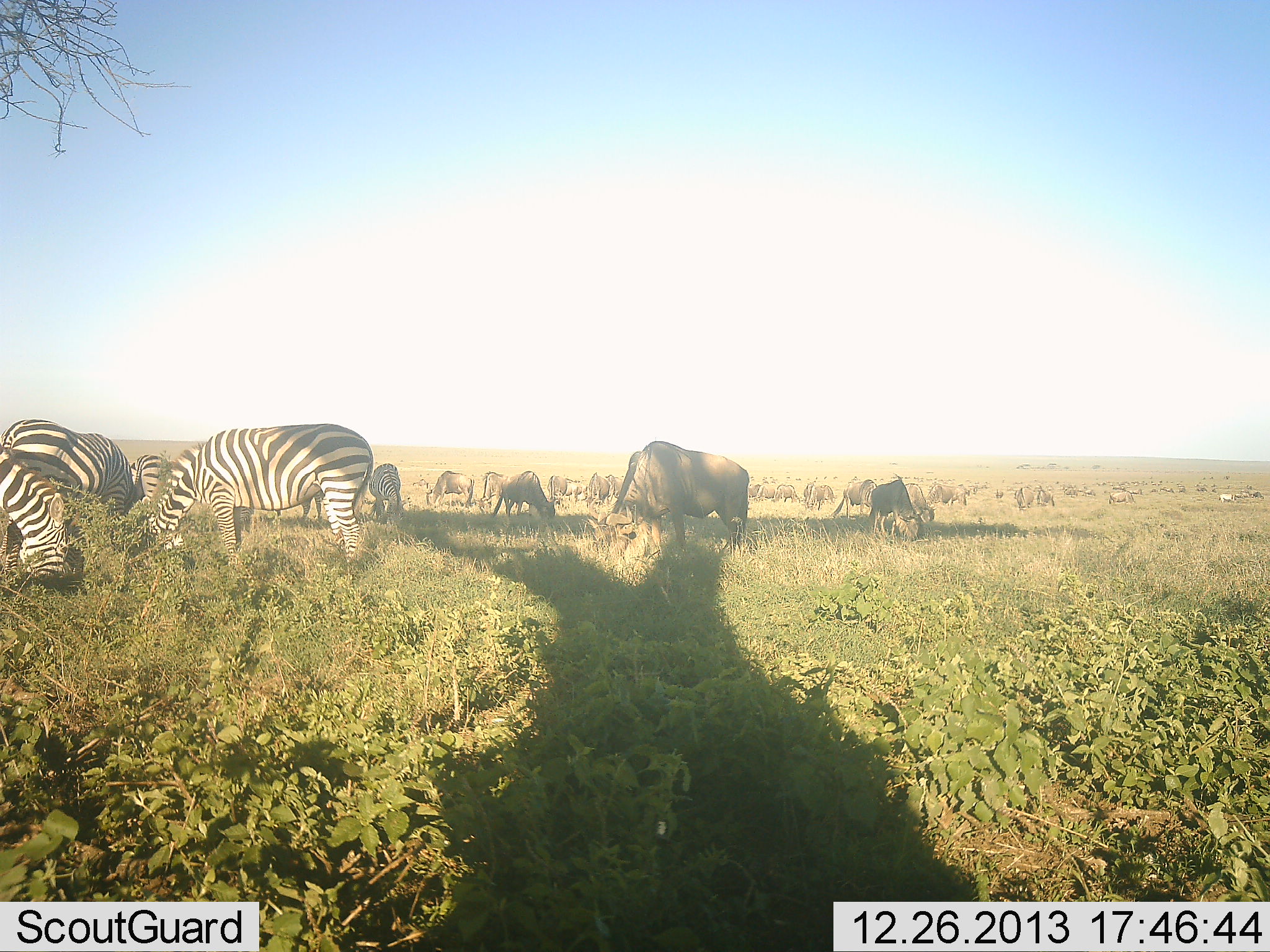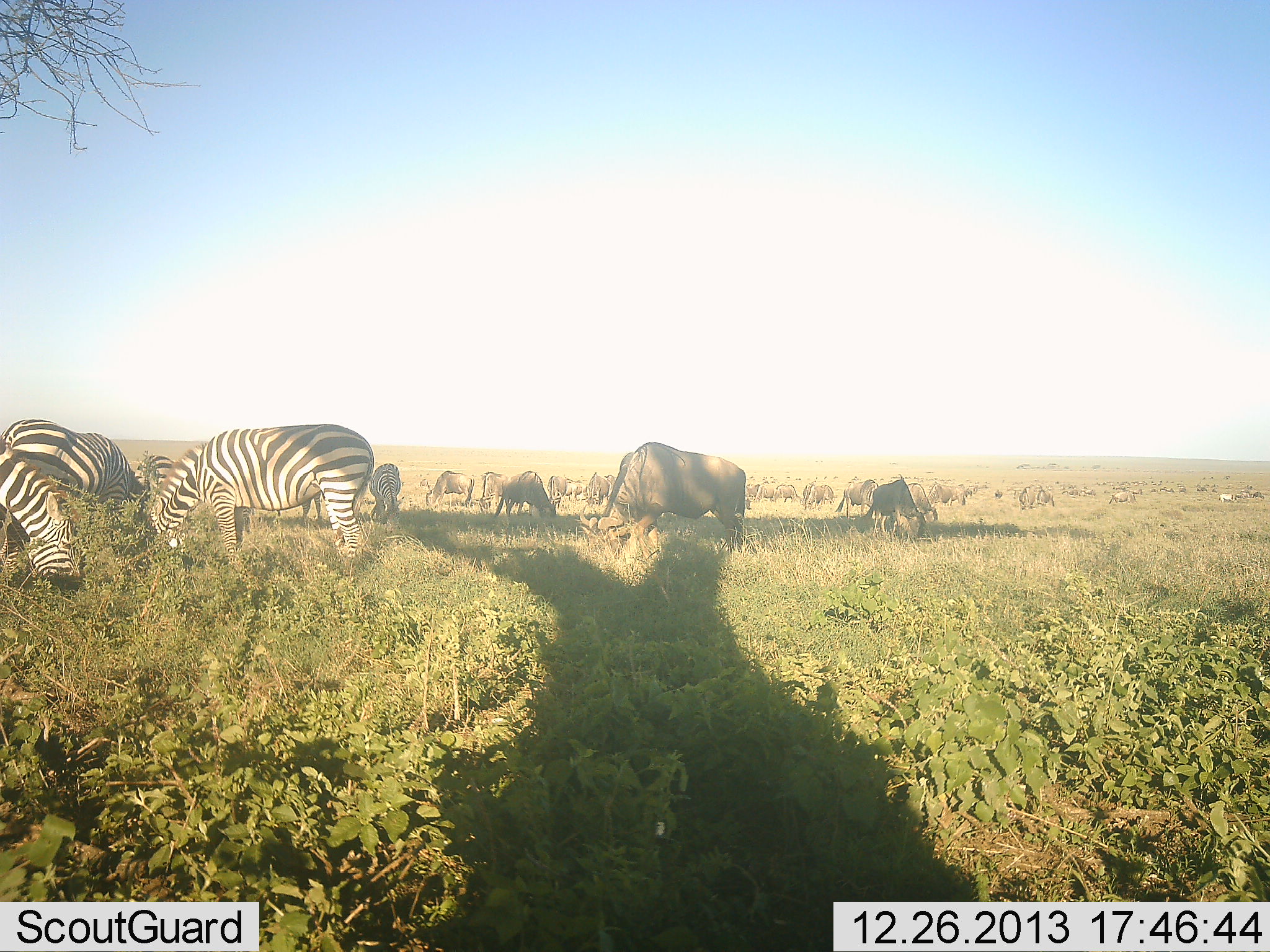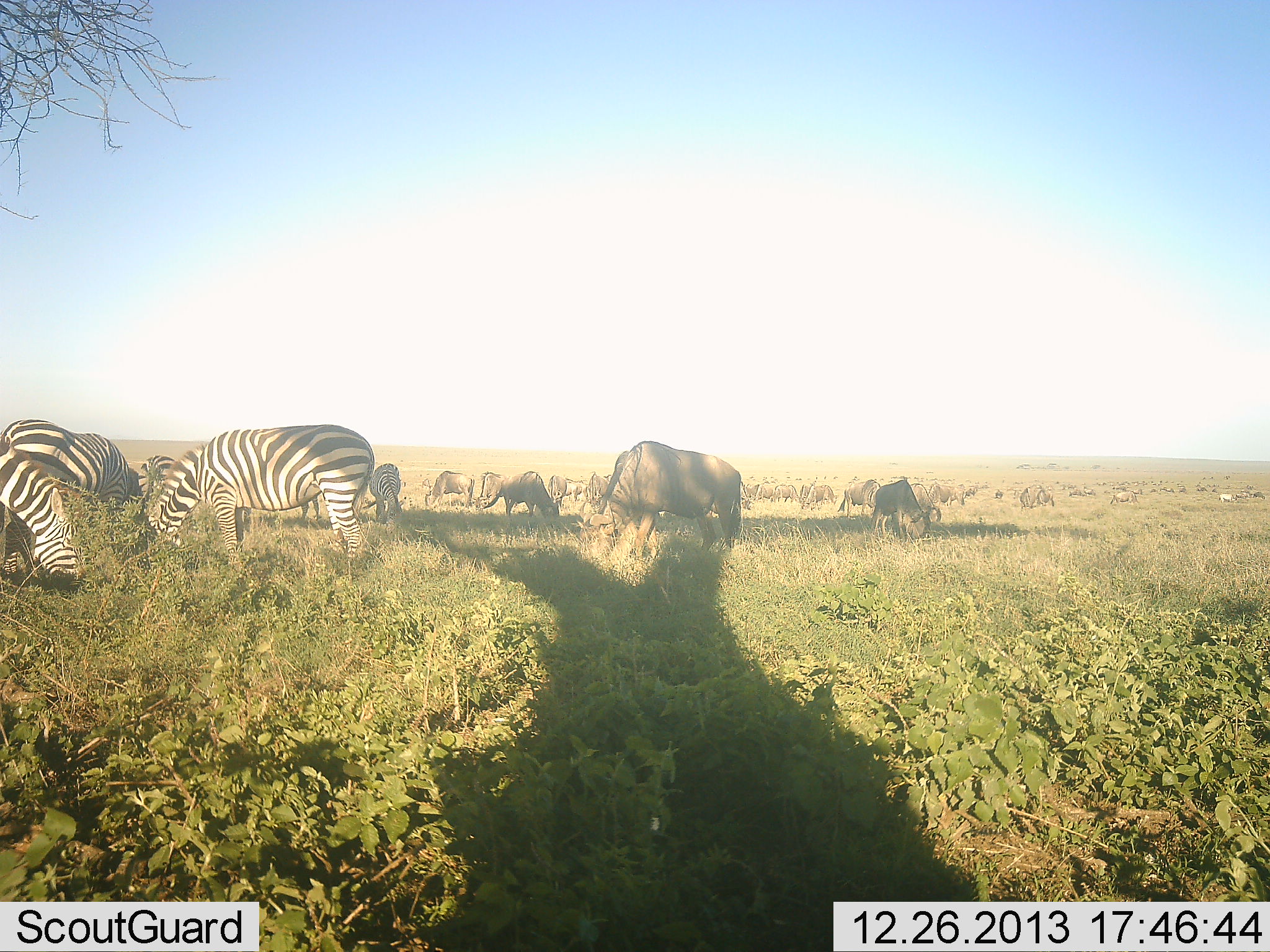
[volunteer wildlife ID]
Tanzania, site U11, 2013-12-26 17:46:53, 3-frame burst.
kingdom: Animalia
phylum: Chordata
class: Mammalia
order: Artiodactyla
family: Bovidae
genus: Connochaetes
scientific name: Connochaetes taurinus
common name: blue wildebeest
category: wildebeest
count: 11-50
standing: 40%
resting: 0%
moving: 10%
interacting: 0%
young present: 0%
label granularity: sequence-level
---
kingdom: Animalia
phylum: Chordata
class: Mammalia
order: Perissodactyla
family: Equidae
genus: Equus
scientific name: Equus quagga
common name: plains zebra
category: zebra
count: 5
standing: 27%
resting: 0%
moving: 0%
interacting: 0%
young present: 0%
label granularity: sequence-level